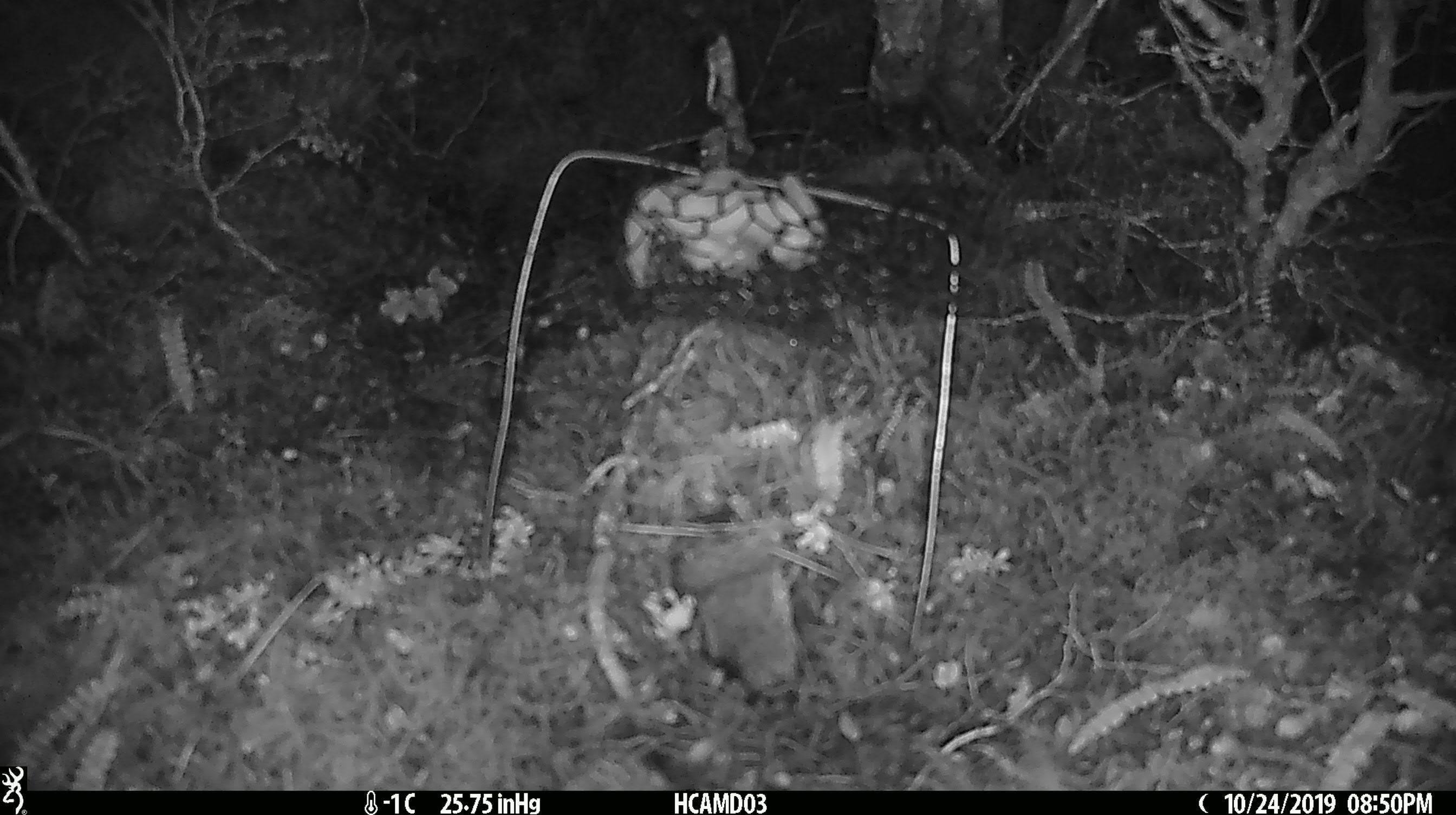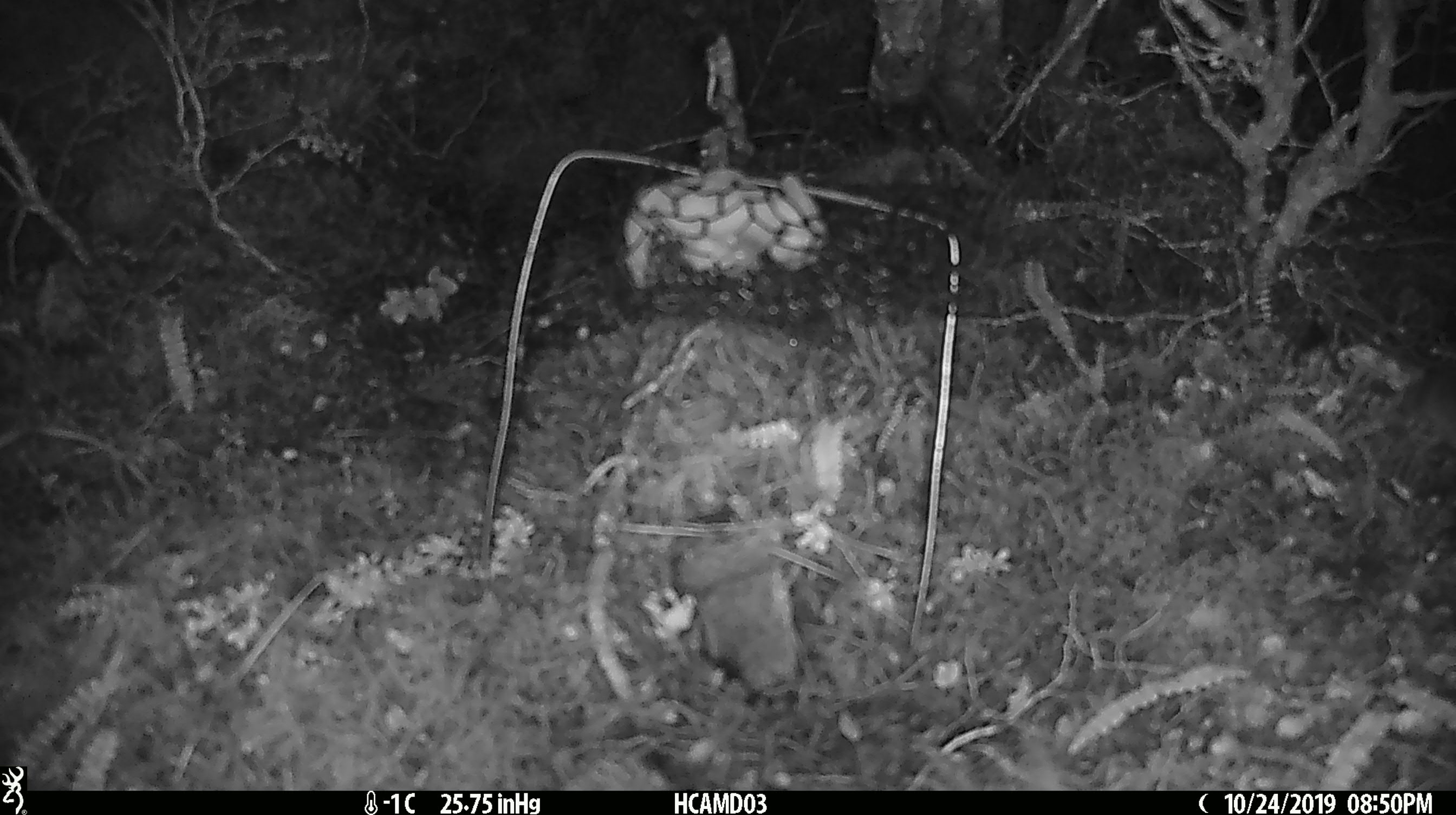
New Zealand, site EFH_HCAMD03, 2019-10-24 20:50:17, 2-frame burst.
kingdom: Animalia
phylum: Chordata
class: Mammalia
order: Rodentia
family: Muridae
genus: Mus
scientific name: Mus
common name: mouse